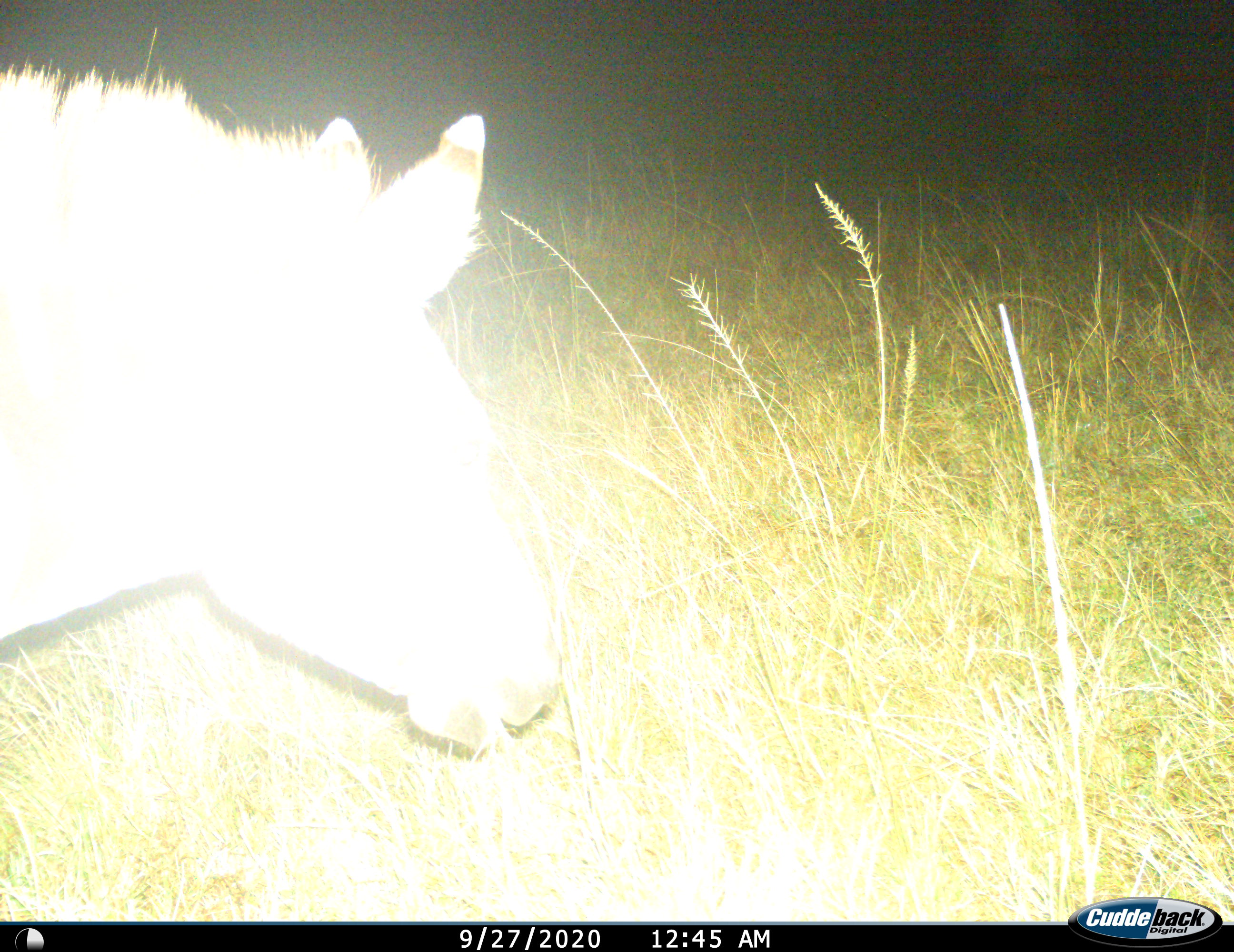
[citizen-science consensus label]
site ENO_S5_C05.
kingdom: Animalia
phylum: Chordata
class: Mammalia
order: Perissodactyla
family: Equidae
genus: Equus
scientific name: Equus quagga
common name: plains zebra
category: zebraplains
Zebraplains (plains zebra) (Equus quagga), count 1. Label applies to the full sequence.